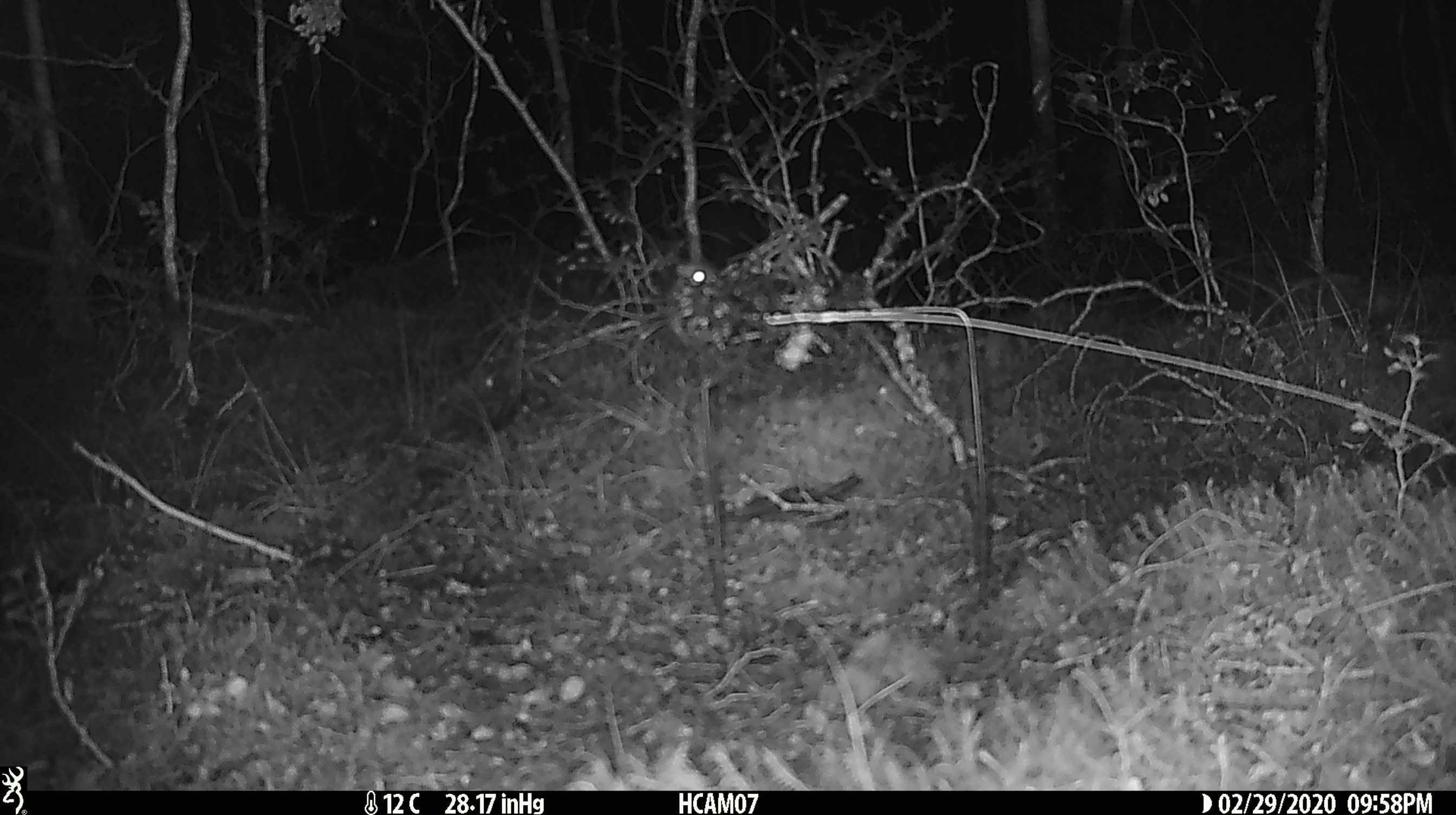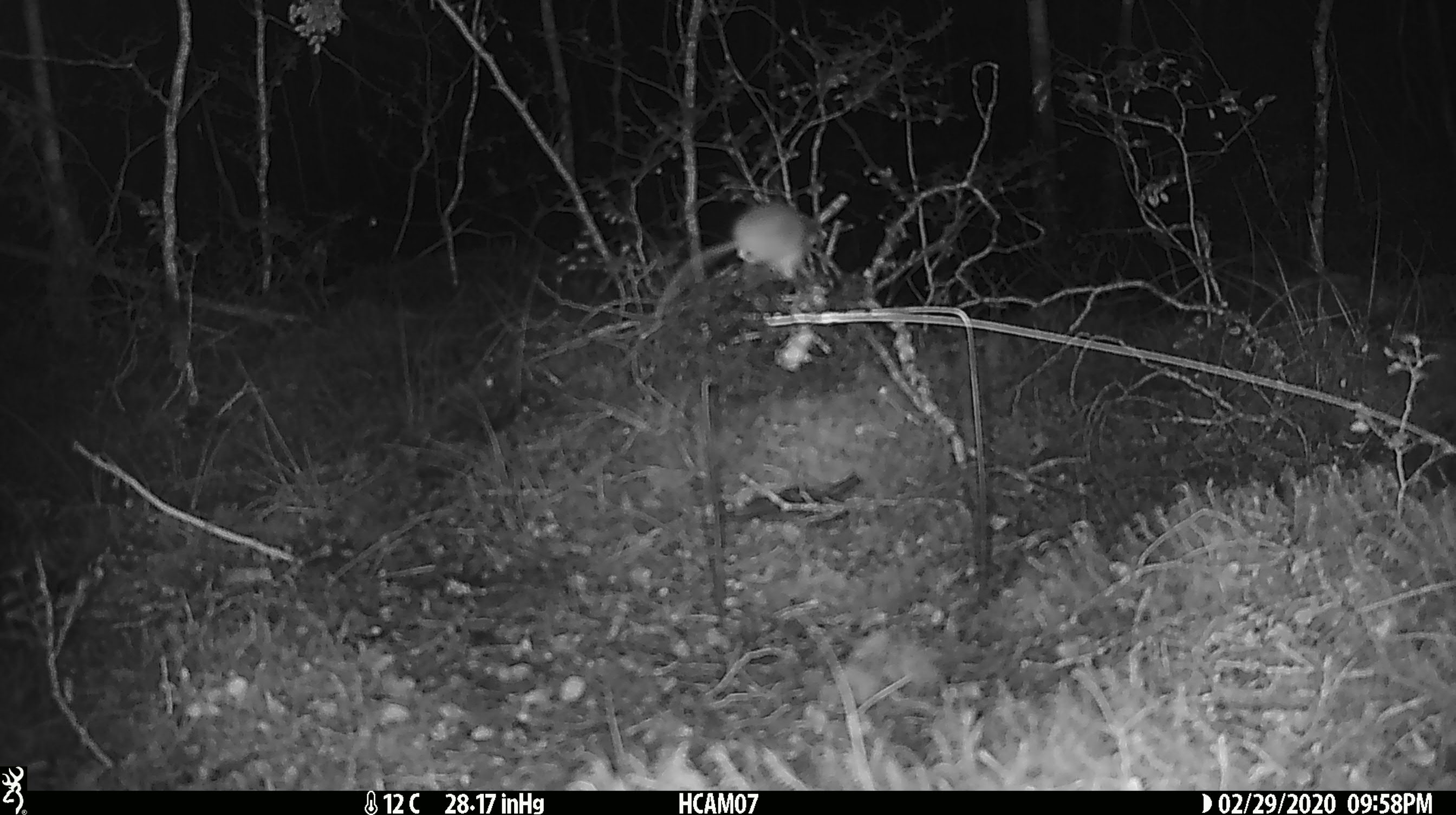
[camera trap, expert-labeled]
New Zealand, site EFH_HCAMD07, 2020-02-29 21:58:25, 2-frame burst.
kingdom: Animalia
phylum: Chordata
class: Mammalia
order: Rodentia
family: Muridae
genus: Mus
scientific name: Mus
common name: mouse